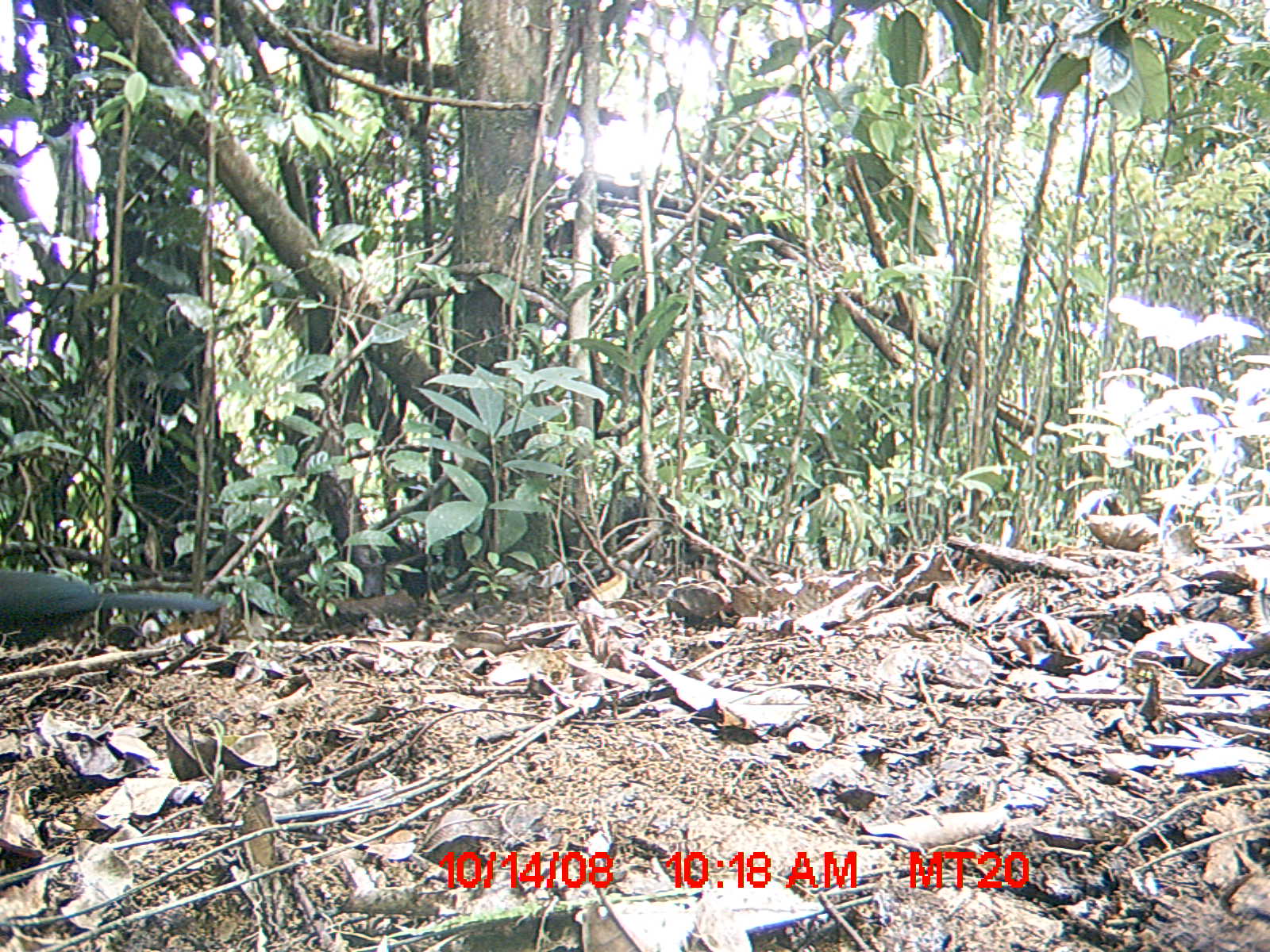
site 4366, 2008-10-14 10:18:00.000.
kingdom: Animalia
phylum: Chordata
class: Aves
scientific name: Aves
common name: bird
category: unknown bird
Unknown bird (bird) (Aves), count 1.